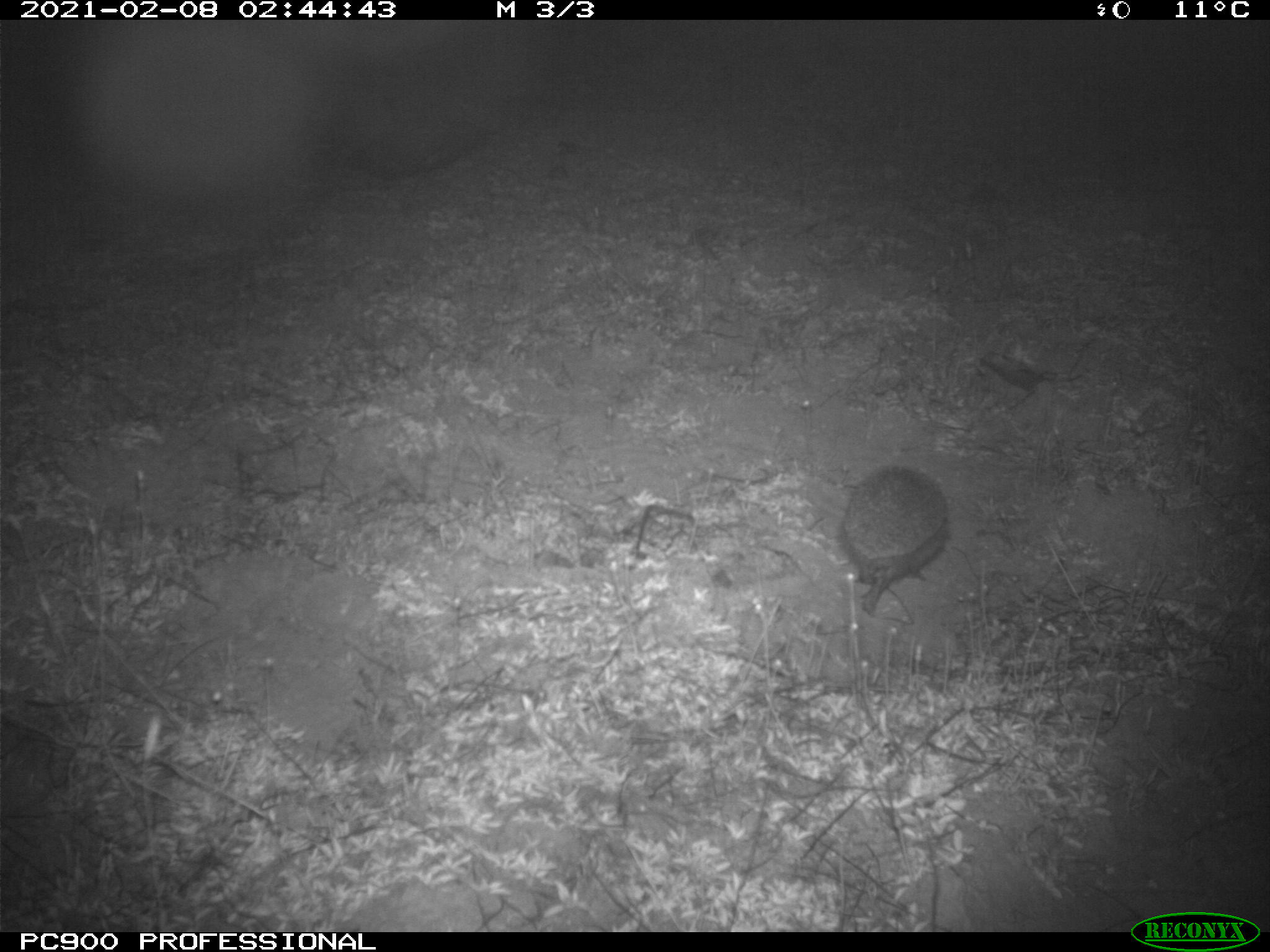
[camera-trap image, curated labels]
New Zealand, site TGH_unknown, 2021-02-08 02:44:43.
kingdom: Animalia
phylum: Chordata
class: Mammalia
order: Eulipotyphla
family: Erinaceidae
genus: Erinaceus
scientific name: Erinaceus europaeus europaeus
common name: european hedgehog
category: hedgehog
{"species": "hedgehog (european hedgehog) (Erinaceus europaeus europaeus)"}